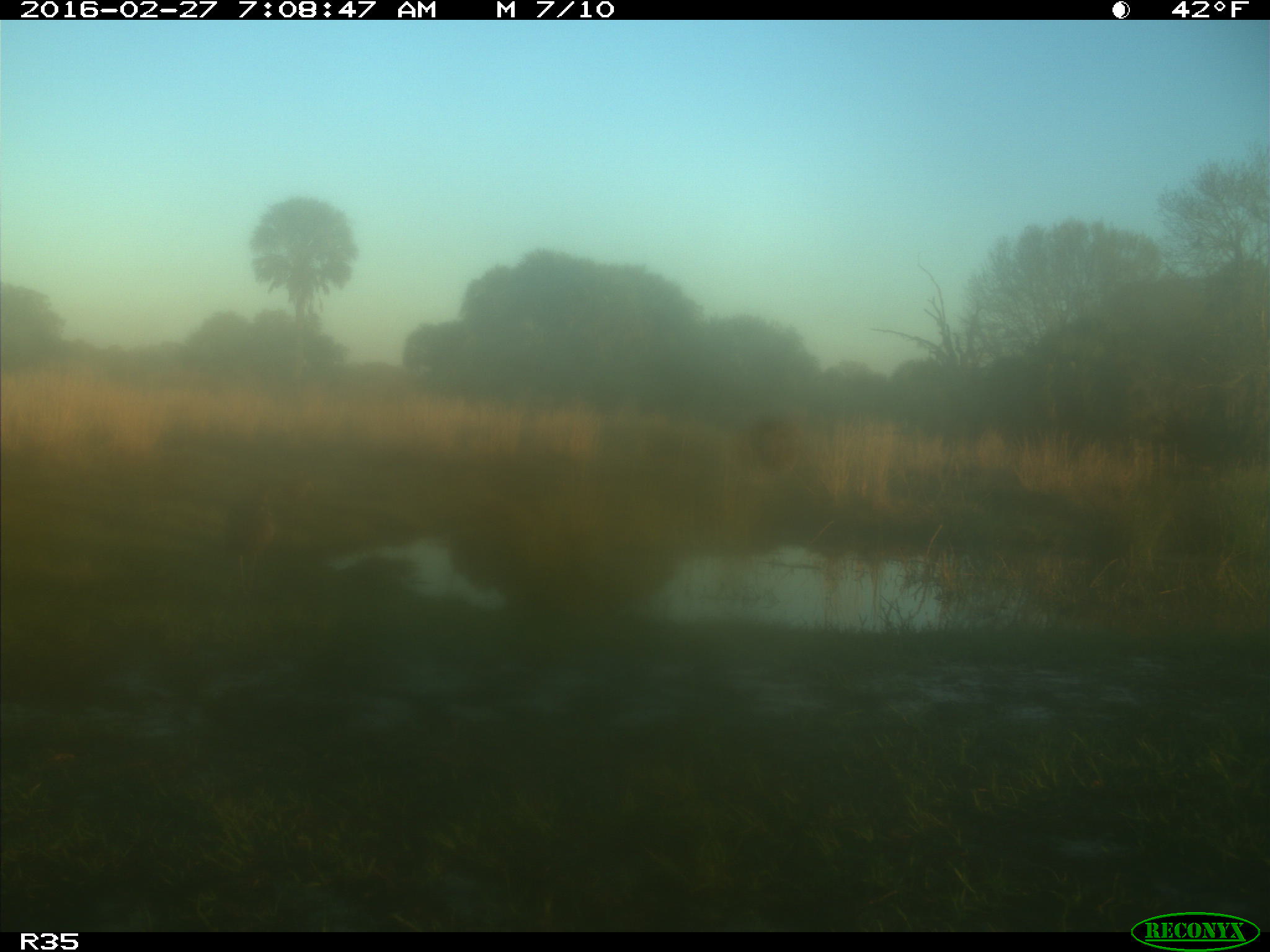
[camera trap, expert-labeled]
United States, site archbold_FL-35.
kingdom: Animalia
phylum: Chordata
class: Aves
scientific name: Aves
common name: birds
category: unidentified bird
Unidentified bird (birds) (Aves).